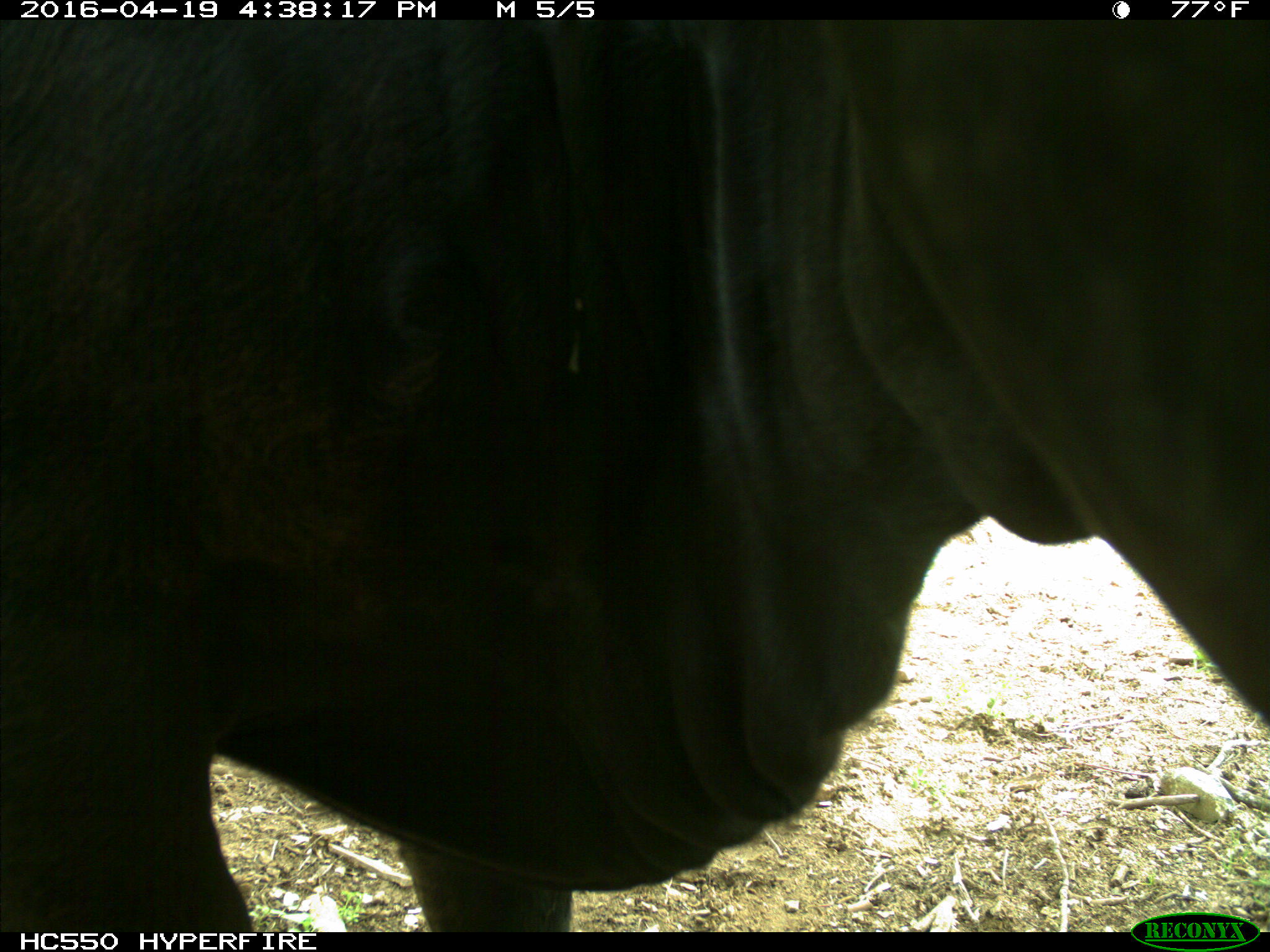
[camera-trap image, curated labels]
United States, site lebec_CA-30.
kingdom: Animalia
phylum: Chordata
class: Mammalia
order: Artiodactyla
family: Bovidae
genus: Bos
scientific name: Bos taurus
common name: domestic cow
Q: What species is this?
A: Bos taurus (domestic cow).